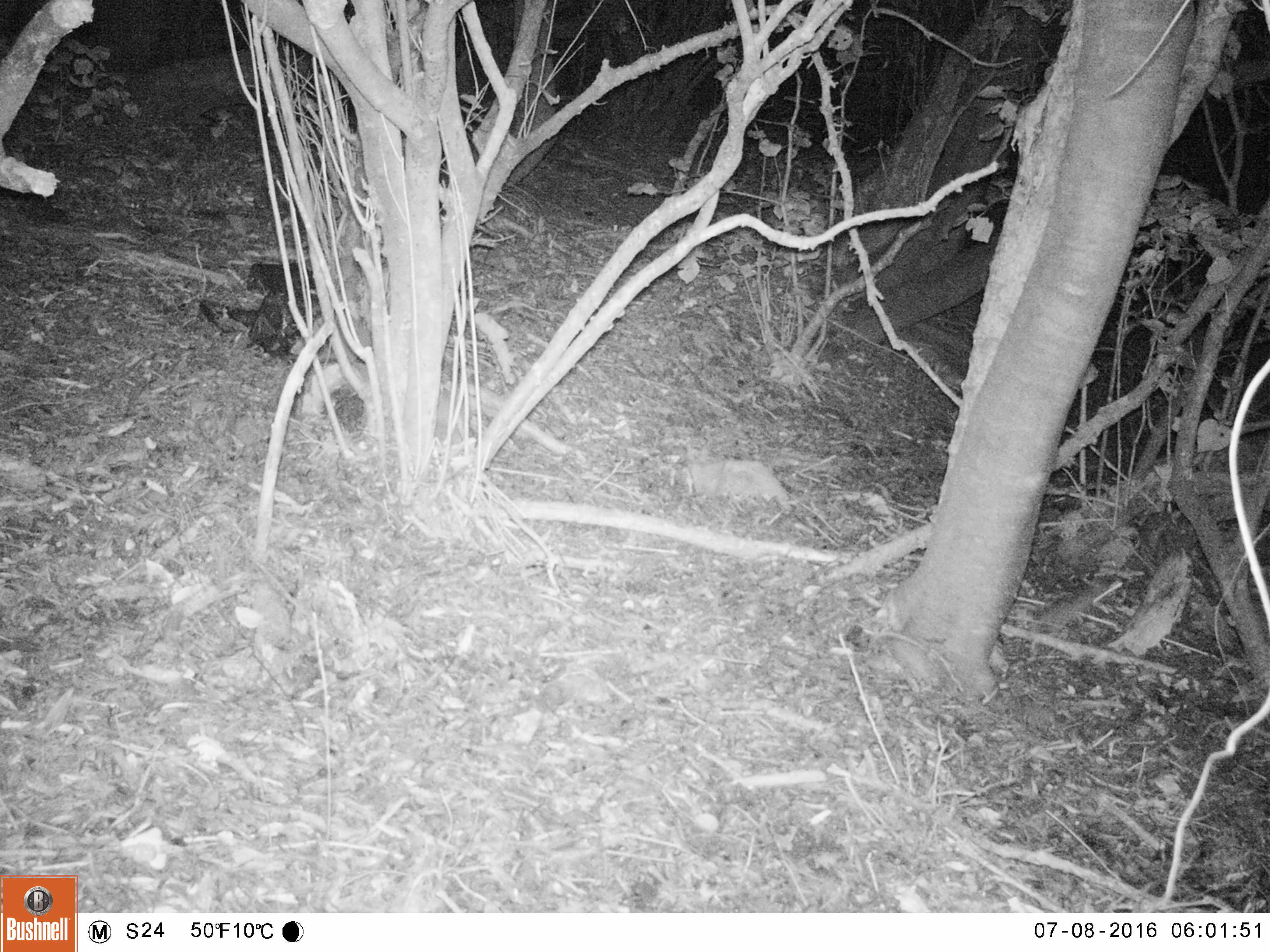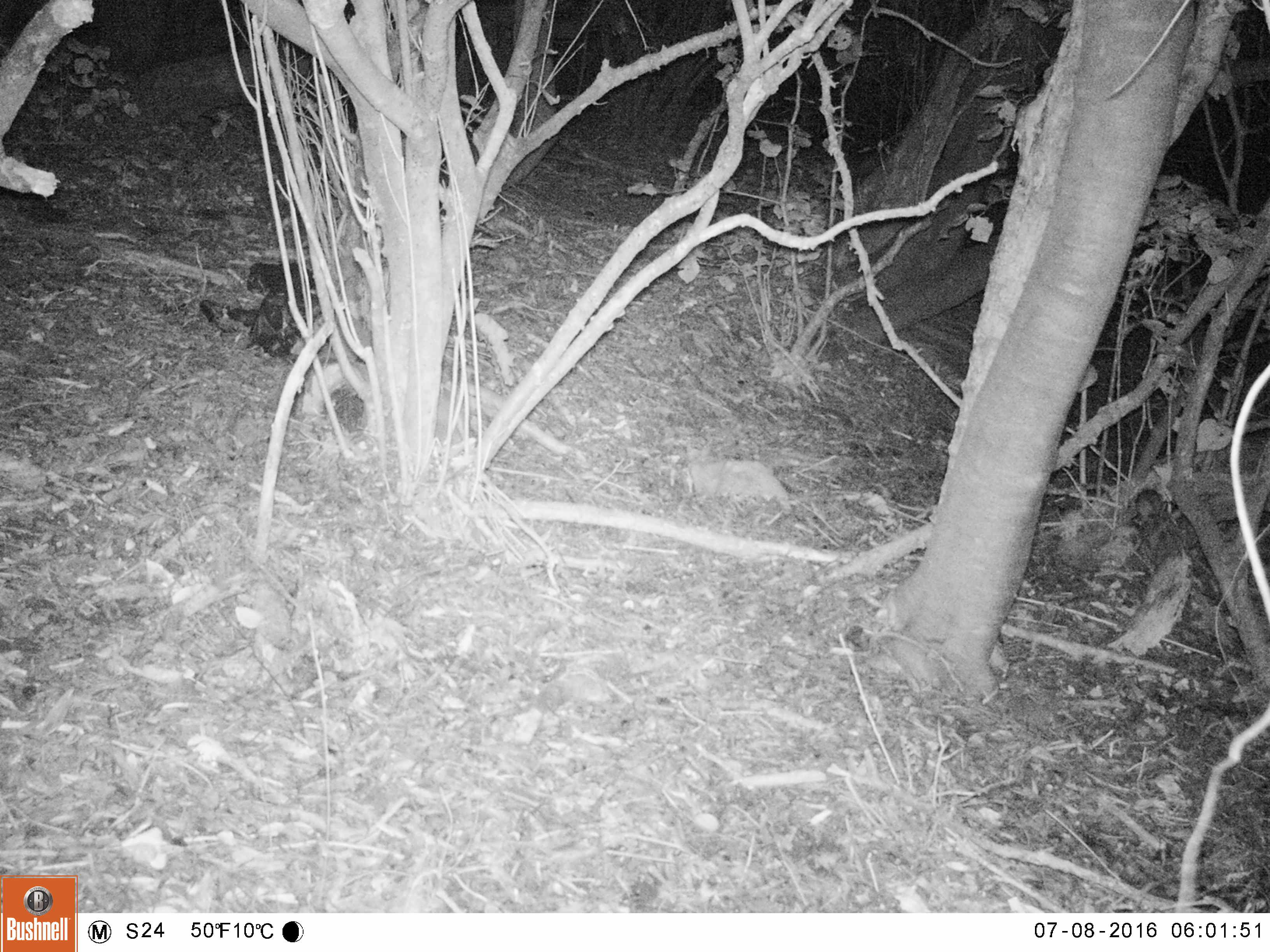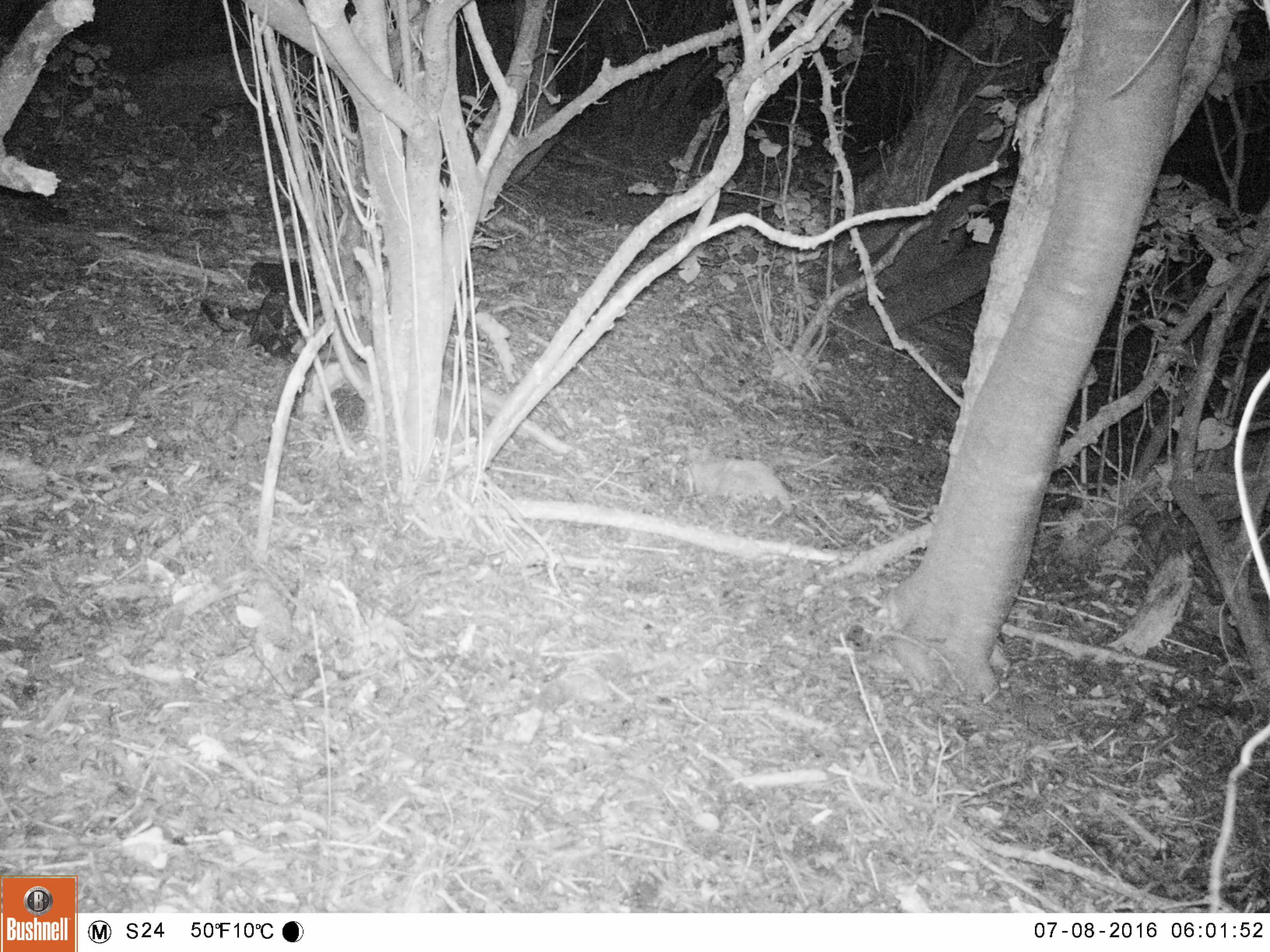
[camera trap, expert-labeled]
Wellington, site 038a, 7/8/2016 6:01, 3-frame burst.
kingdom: Animalia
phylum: Chordata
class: Mammalia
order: Rodentia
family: Muridae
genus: Rattus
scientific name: Rattus rattus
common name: ship rat